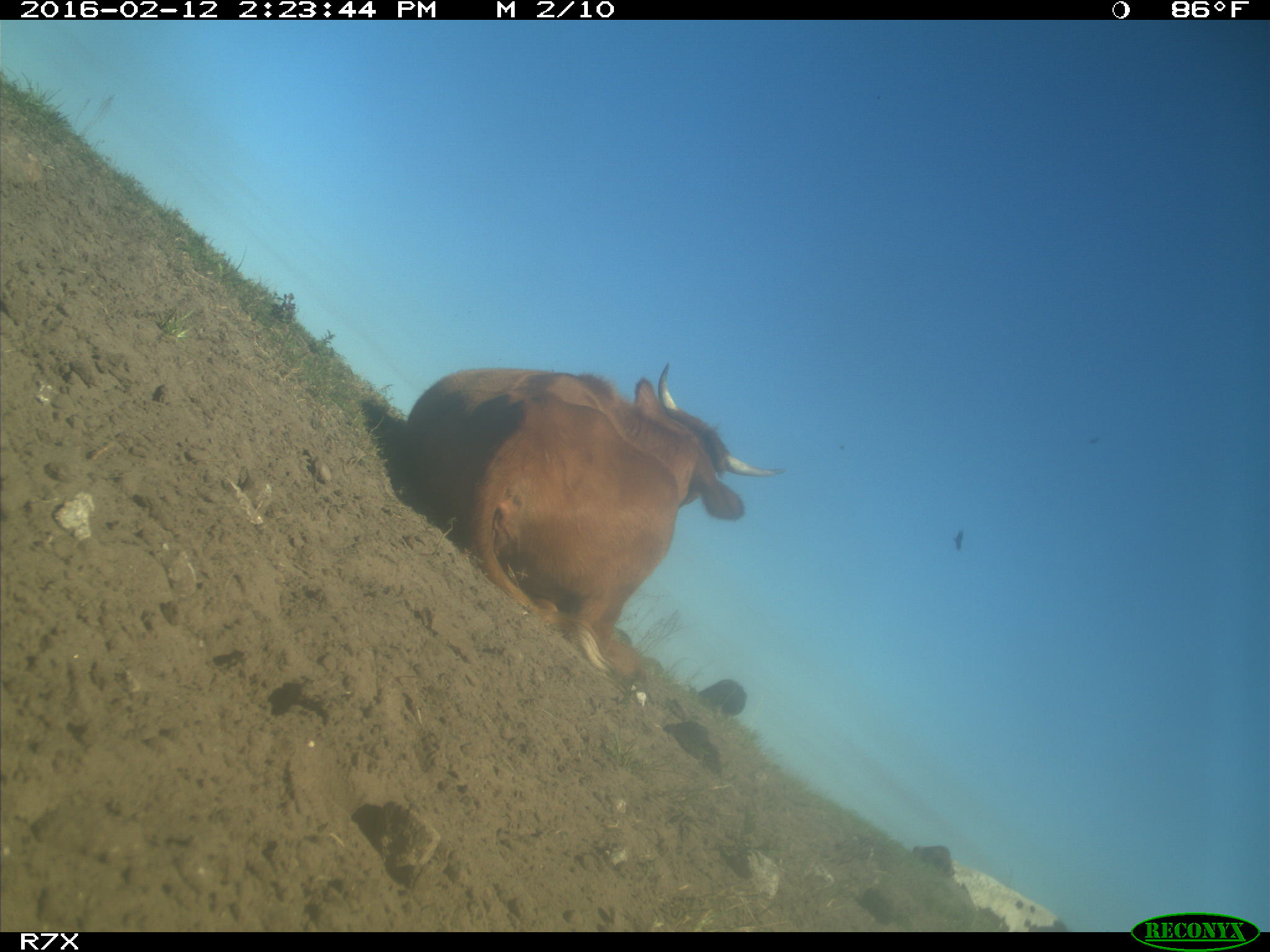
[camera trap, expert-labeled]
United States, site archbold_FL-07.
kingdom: Animalia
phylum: Chordata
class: Mammalia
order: Artiodactyla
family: Bovidae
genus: Bos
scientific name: Bos taurus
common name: domestic cow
Bos taurus (domestic cow).